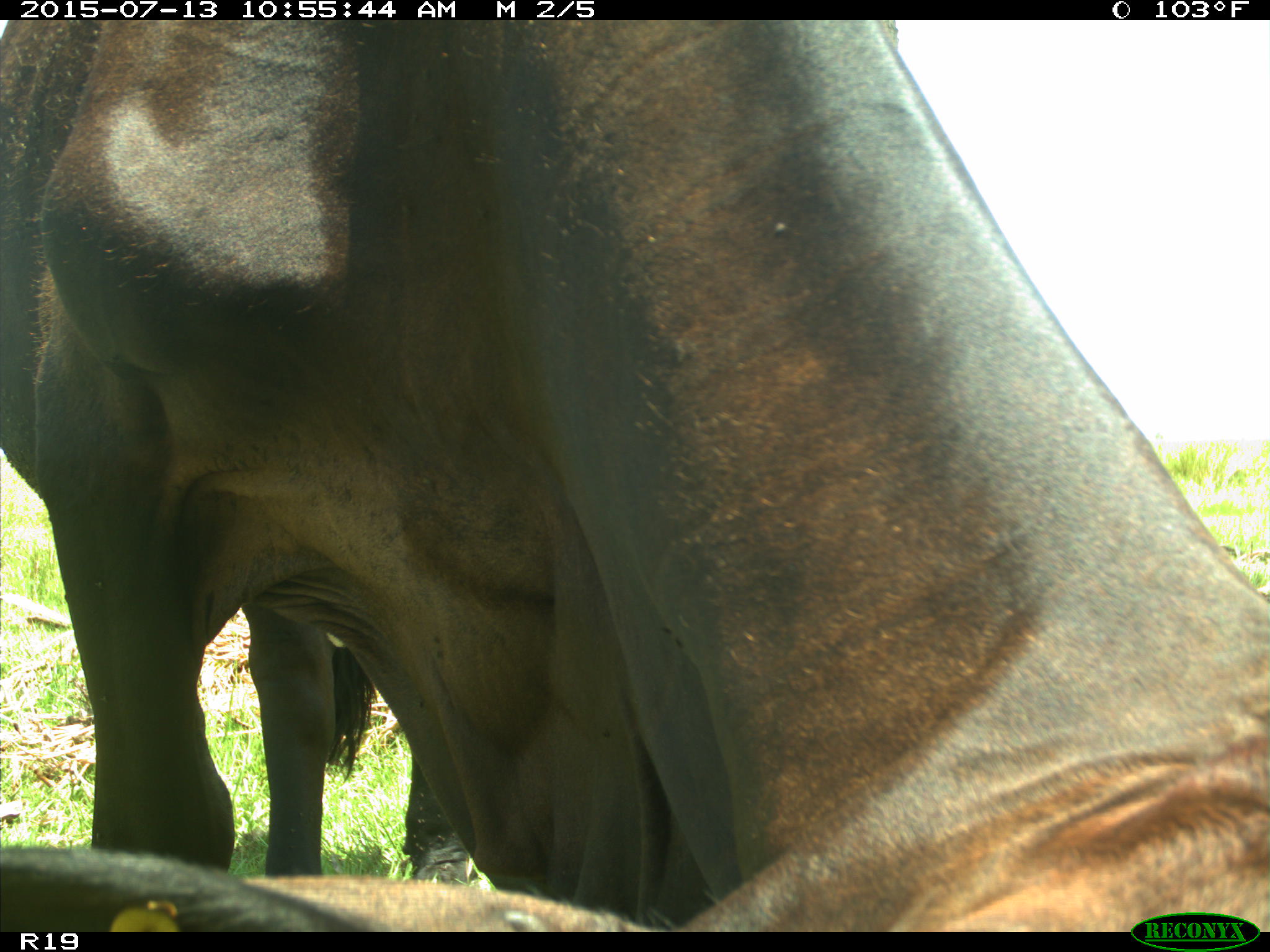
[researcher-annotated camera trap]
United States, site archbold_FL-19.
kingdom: Animalia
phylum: Chordata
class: Mammalia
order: Artiodactyla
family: Bovidae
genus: Bos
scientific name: Bos taurus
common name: domestic cow